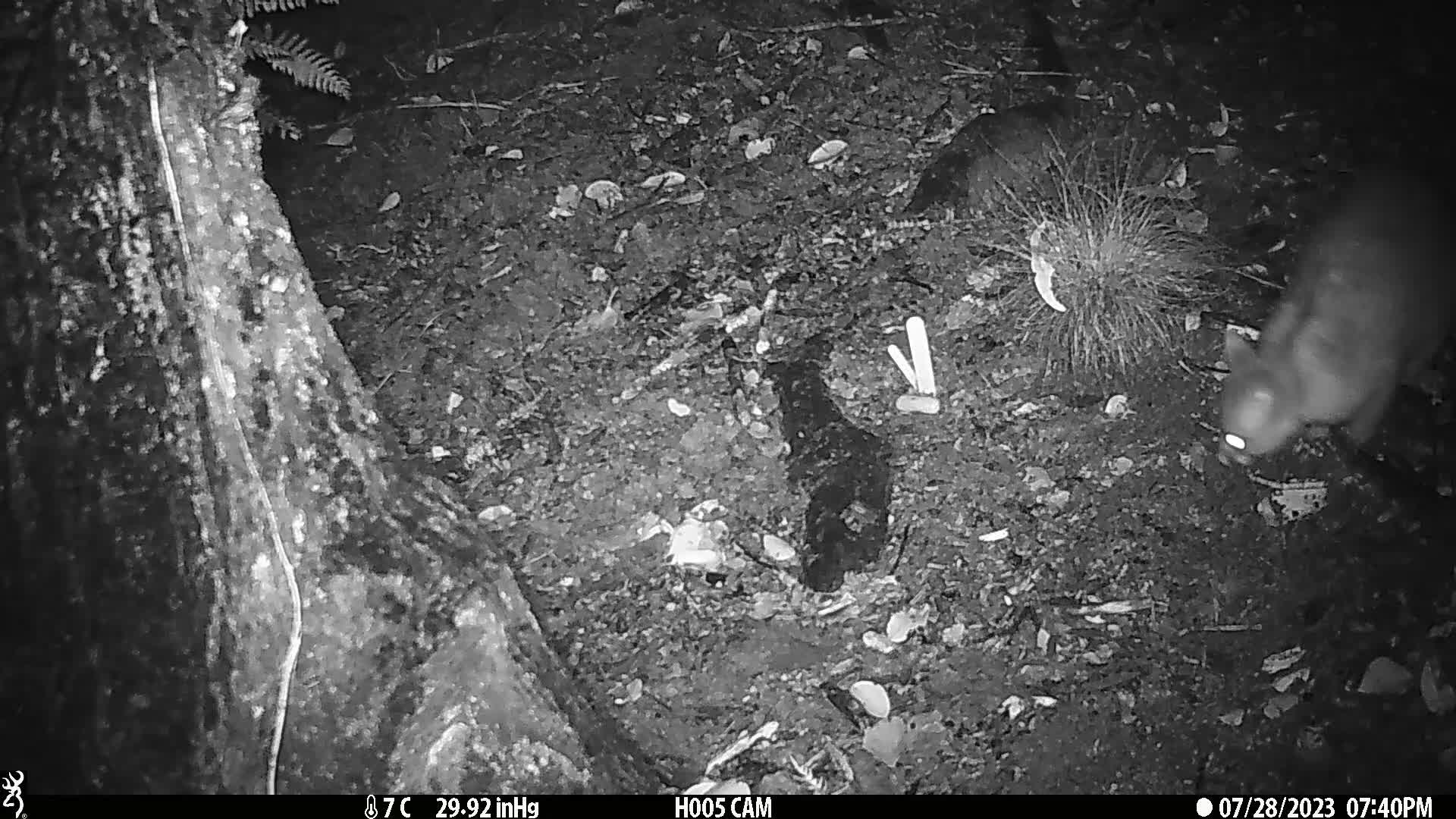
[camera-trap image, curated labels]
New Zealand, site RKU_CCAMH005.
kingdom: Animalia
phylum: Chordata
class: Mammalia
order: Diprotodontia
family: Phalangeridae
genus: Trichosurus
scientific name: Trichosurus vulpecula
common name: common brushtail possum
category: possum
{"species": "possum (common brushtail possum) (Trichosurus vulpecula)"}